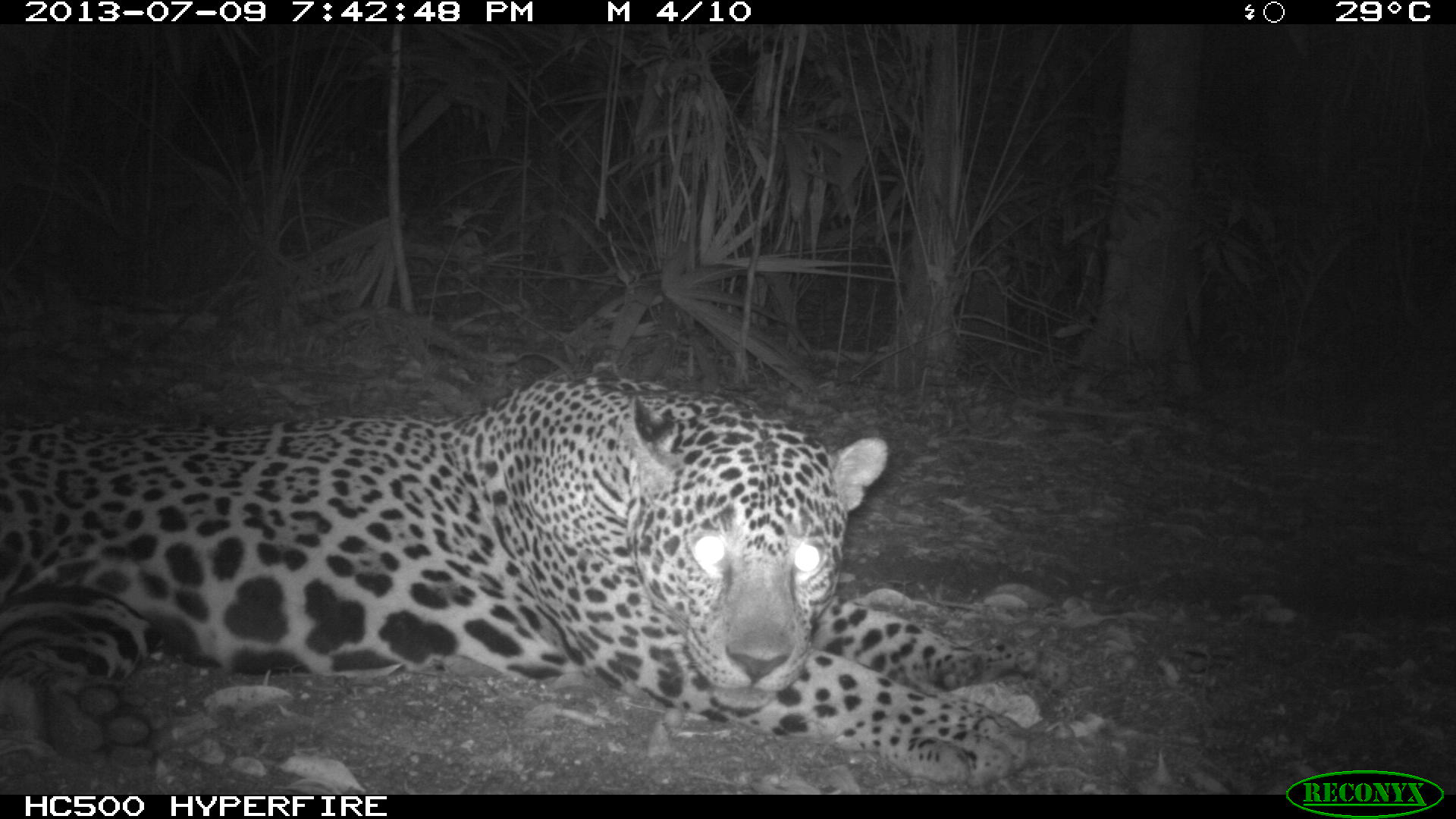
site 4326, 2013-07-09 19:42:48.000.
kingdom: Animalia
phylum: Chordata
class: Mammalia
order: Carnivora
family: Felidae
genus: Panthera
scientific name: Panthera onca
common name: jaguar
Panthera onca (jaguar), count 1, sex male.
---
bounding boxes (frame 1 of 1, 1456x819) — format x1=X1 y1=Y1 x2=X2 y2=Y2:
panthera onca: x1=0 y1=372 x2=1072 y2=786